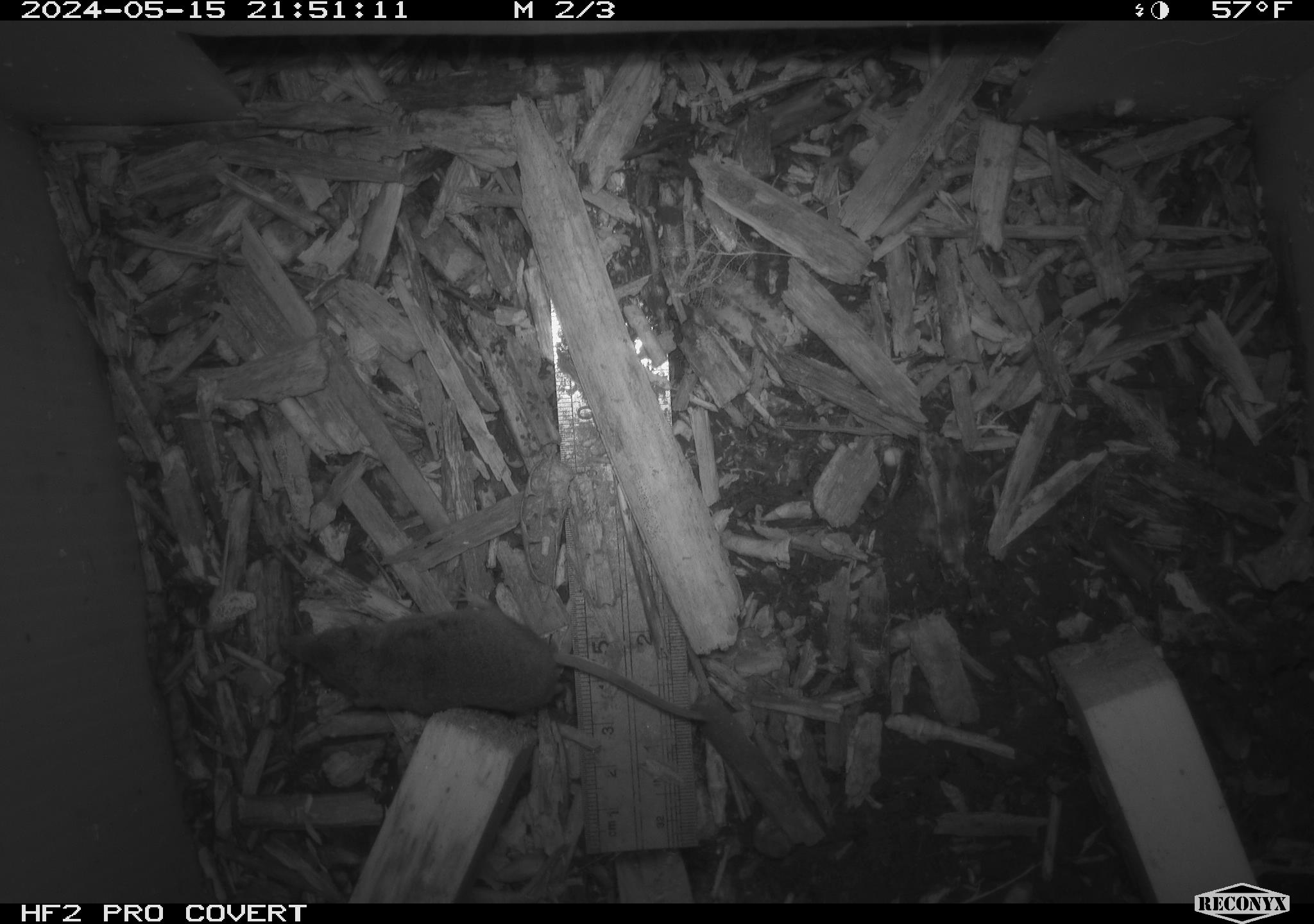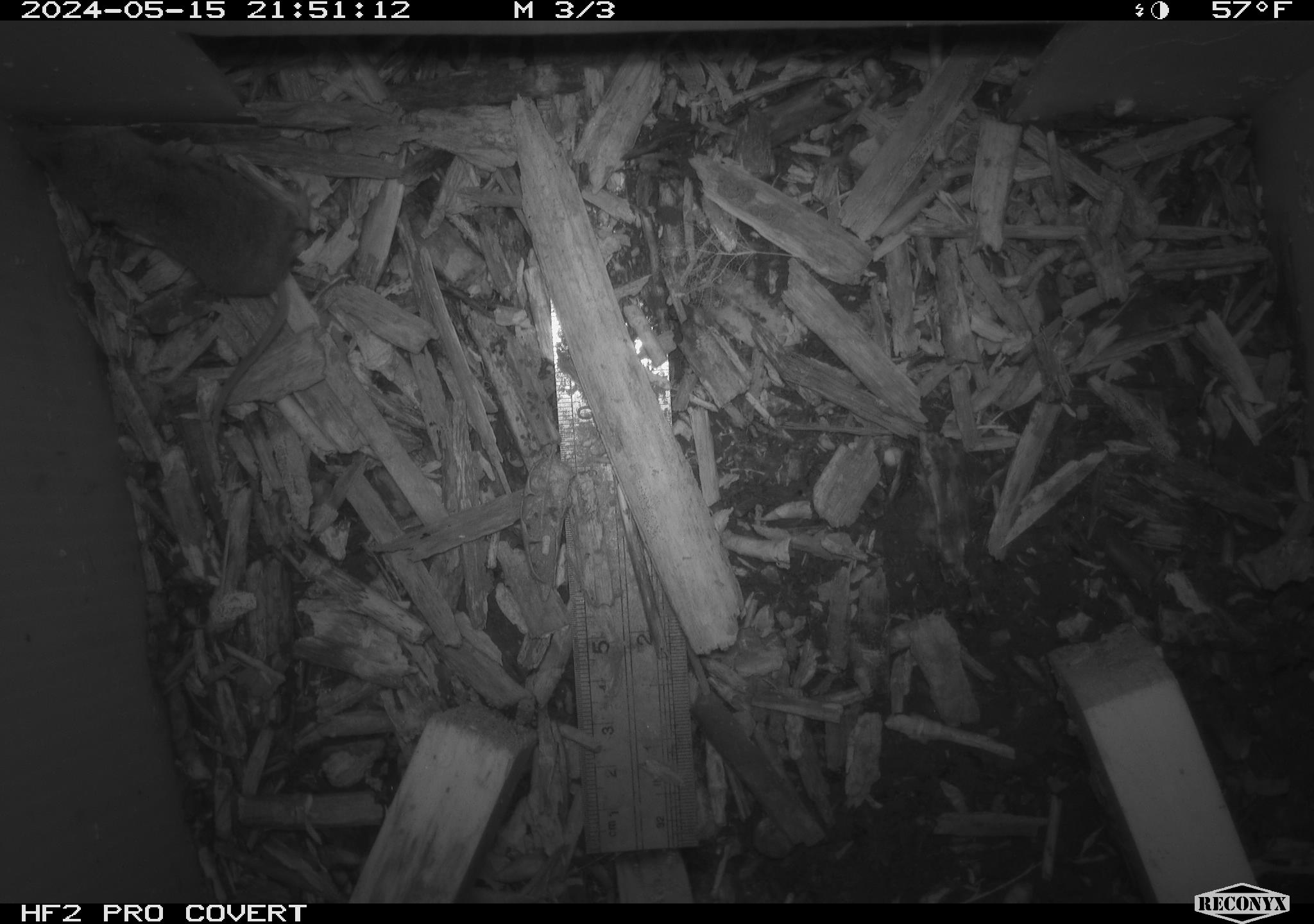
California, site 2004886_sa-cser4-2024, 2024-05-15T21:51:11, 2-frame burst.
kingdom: Animalia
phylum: Chordata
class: Mammalia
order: Eulipotyphla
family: Soricidae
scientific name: Soricidae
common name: shrews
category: soricidae family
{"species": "soricidae family (shrews) (Soricidae)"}